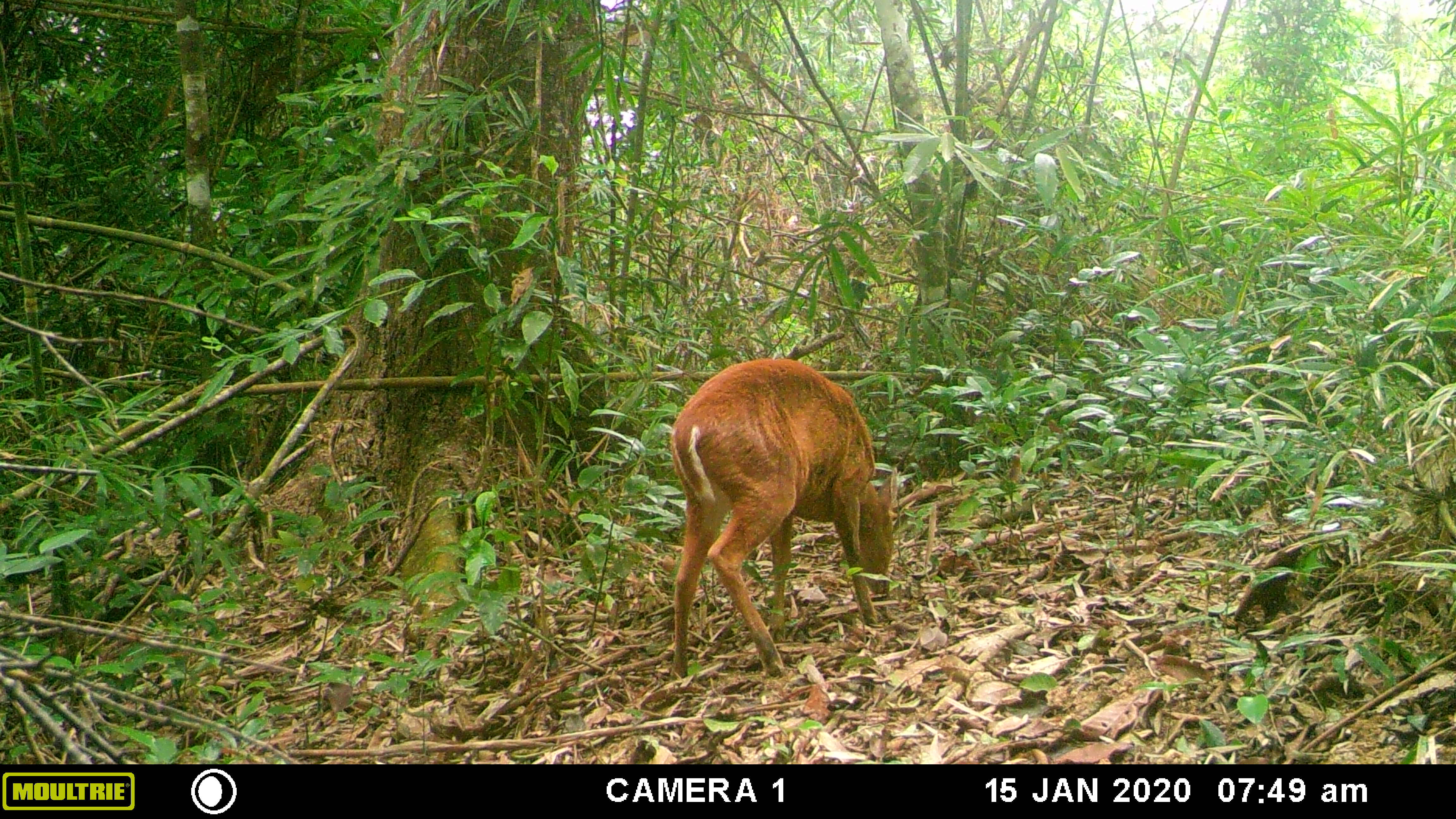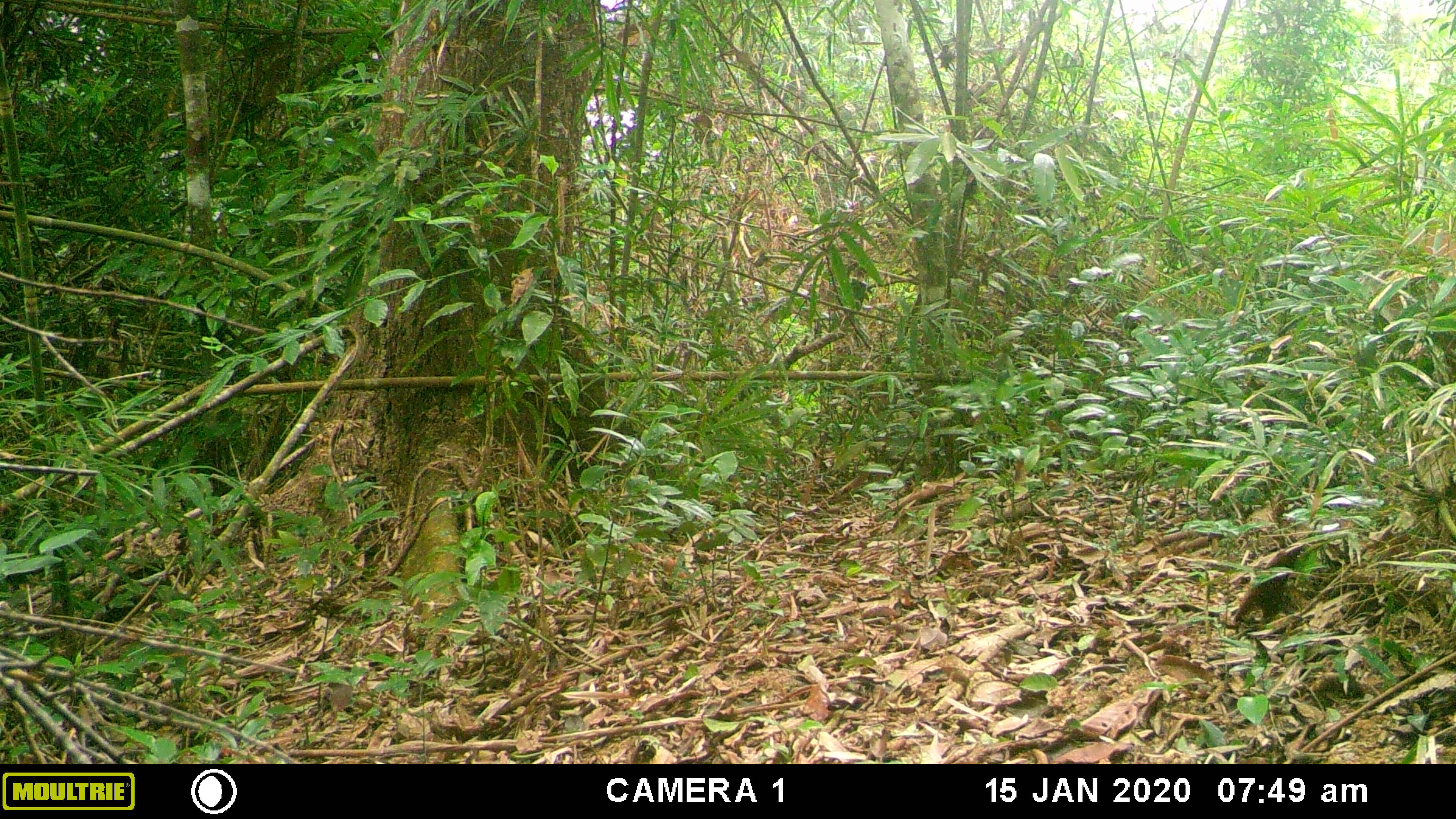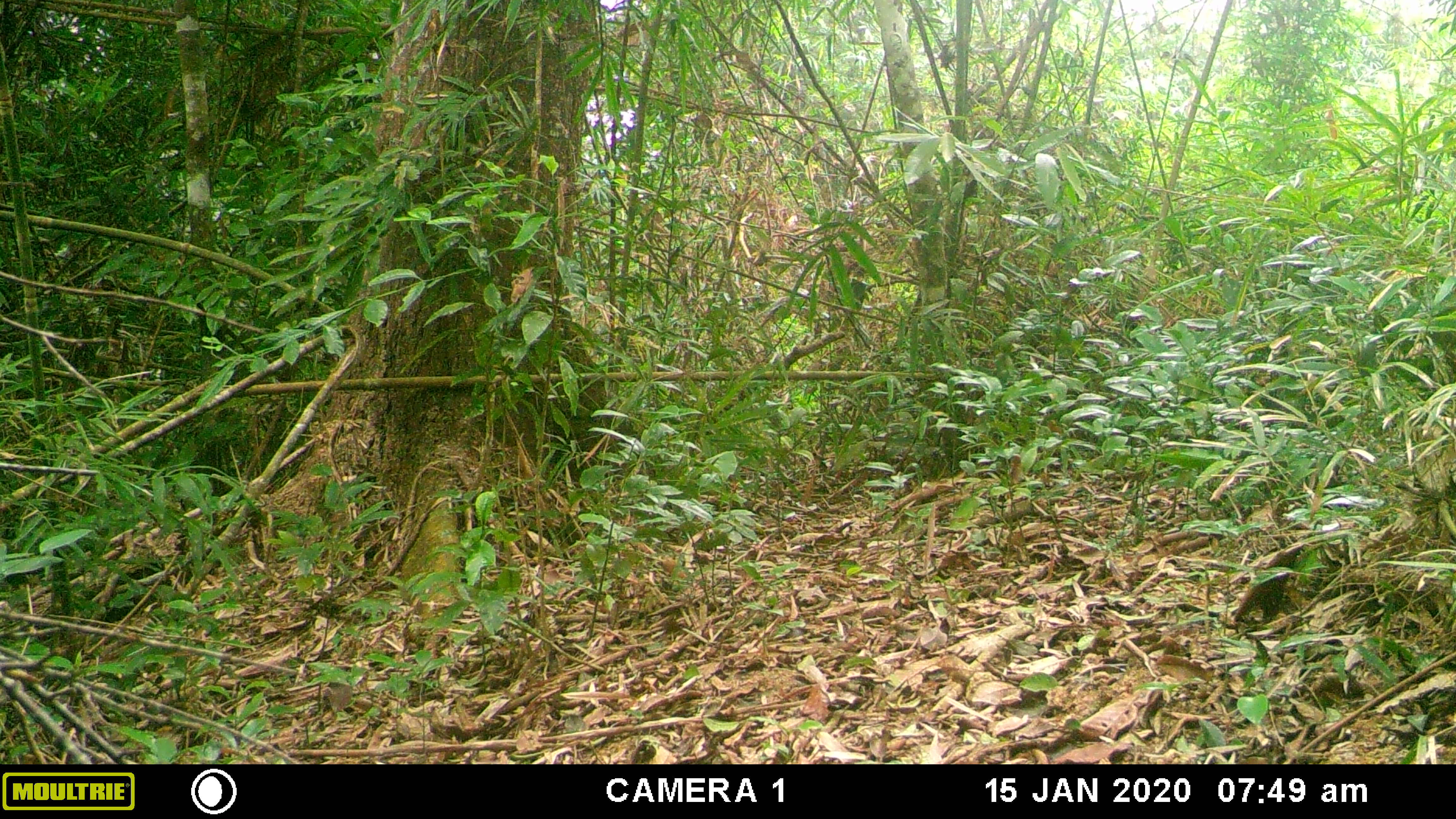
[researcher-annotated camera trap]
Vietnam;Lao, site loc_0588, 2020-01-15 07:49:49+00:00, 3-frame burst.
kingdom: Animalia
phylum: Chordata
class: Mammalia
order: Artiodactyla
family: Cervidae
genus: Muntiacus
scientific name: Muntiacus muntjak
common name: red muntjac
Red muntjac (Muntiacus muntjak). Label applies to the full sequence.